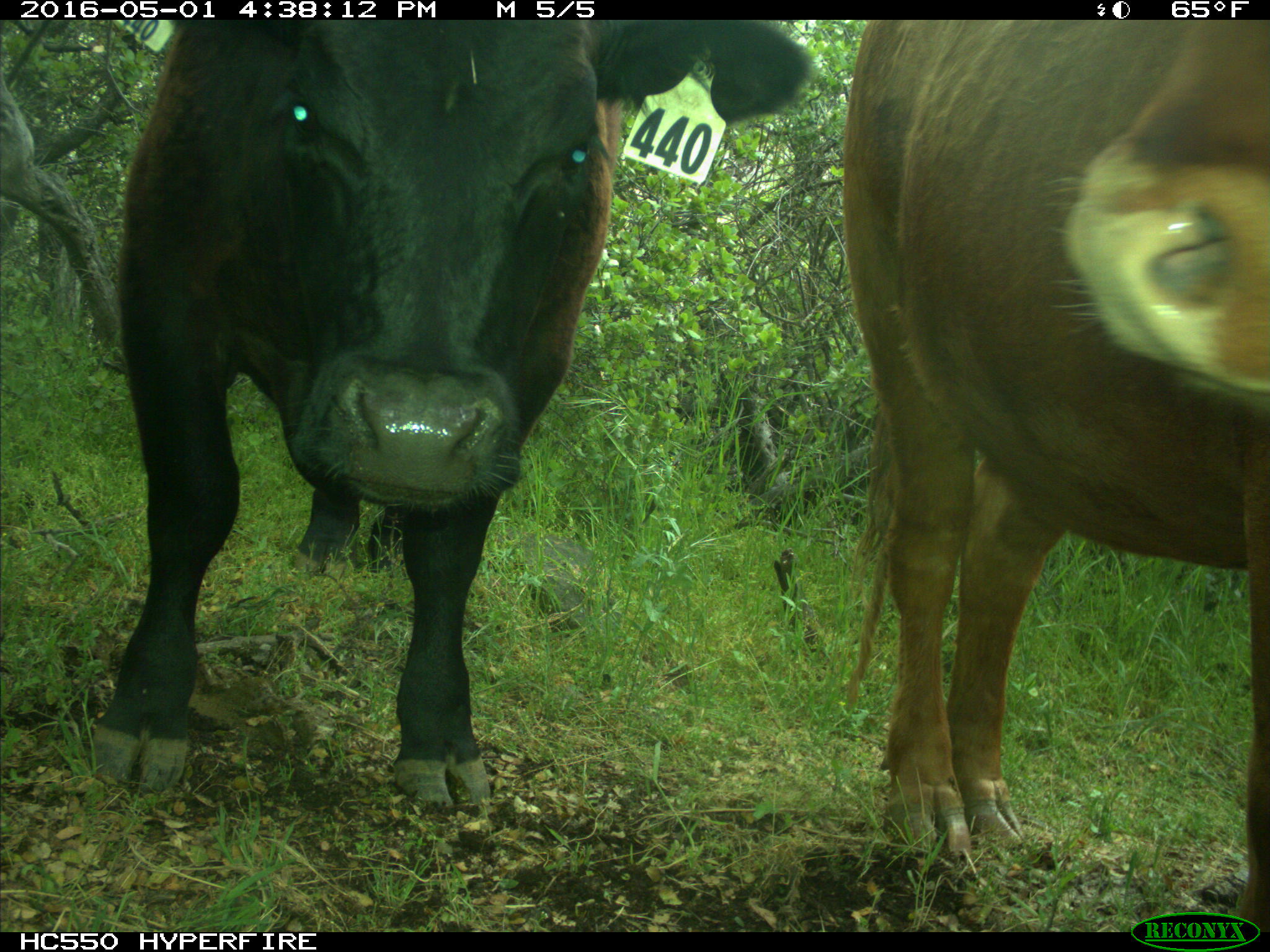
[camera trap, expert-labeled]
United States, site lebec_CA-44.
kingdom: Animalia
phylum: Chordata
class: Mammalia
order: Artiodactyla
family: Bovidae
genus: Bos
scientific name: Bos taurus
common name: domestic cow